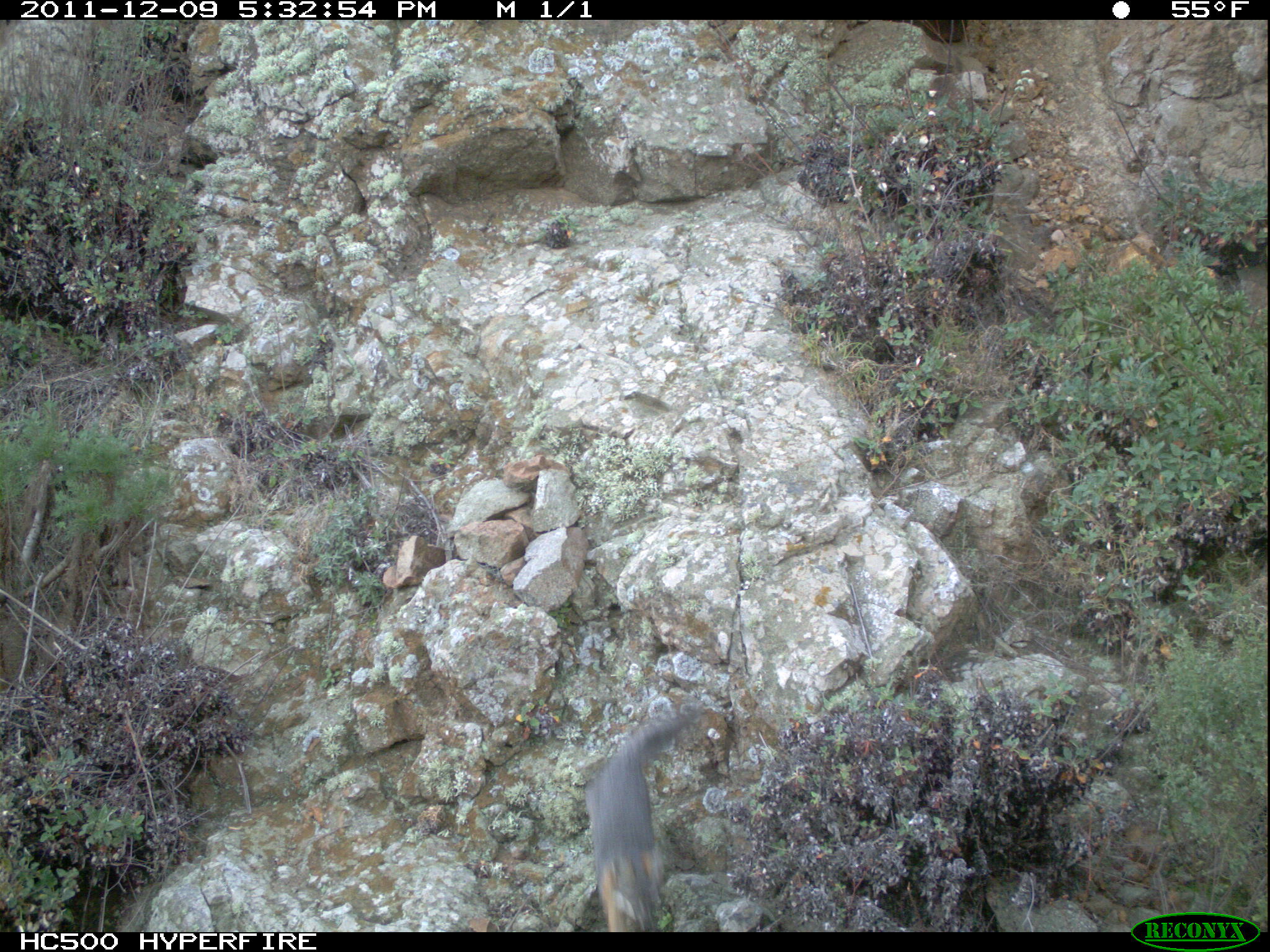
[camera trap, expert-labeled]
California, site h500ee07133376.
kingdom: Animalia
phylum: Chordata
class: Mammalia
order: Carnivora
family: Canidae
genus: Urocyon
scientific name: Urocyon littoralis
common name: island fox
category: fox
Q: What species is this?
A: Fox (island fox) (Urocyon littoralis).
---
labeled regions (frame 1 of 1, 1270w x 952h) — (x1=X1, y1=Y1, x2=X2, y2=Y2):
fox: (x1=585, y1=707, x2=699, y2=931)